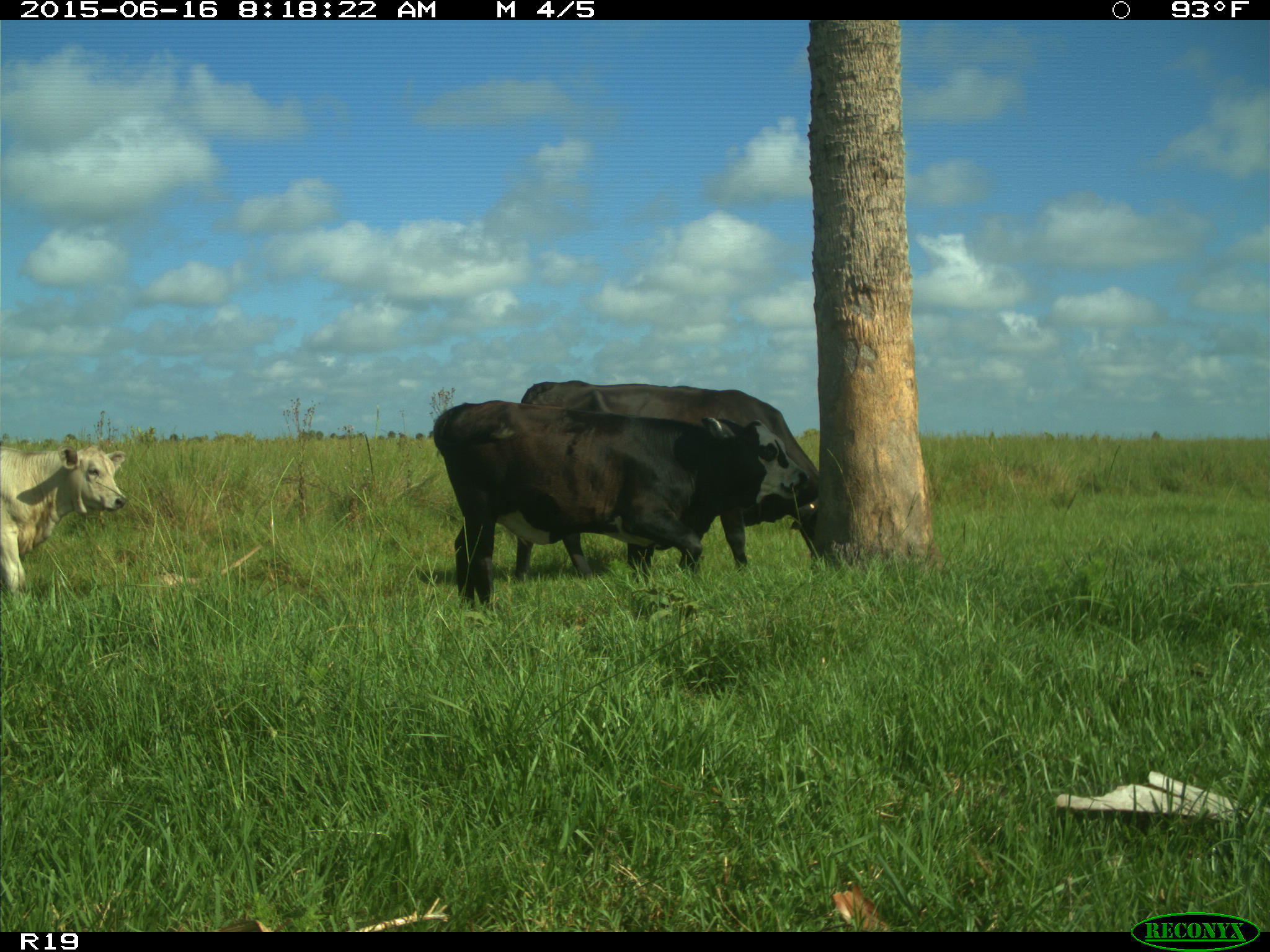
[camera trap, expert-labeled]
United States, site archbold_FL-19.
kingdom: Animalia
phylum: Chordata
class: Mammalia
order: Artiodactyla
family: Bovidae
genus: Bos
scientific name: Bos taurus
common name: domestic cow